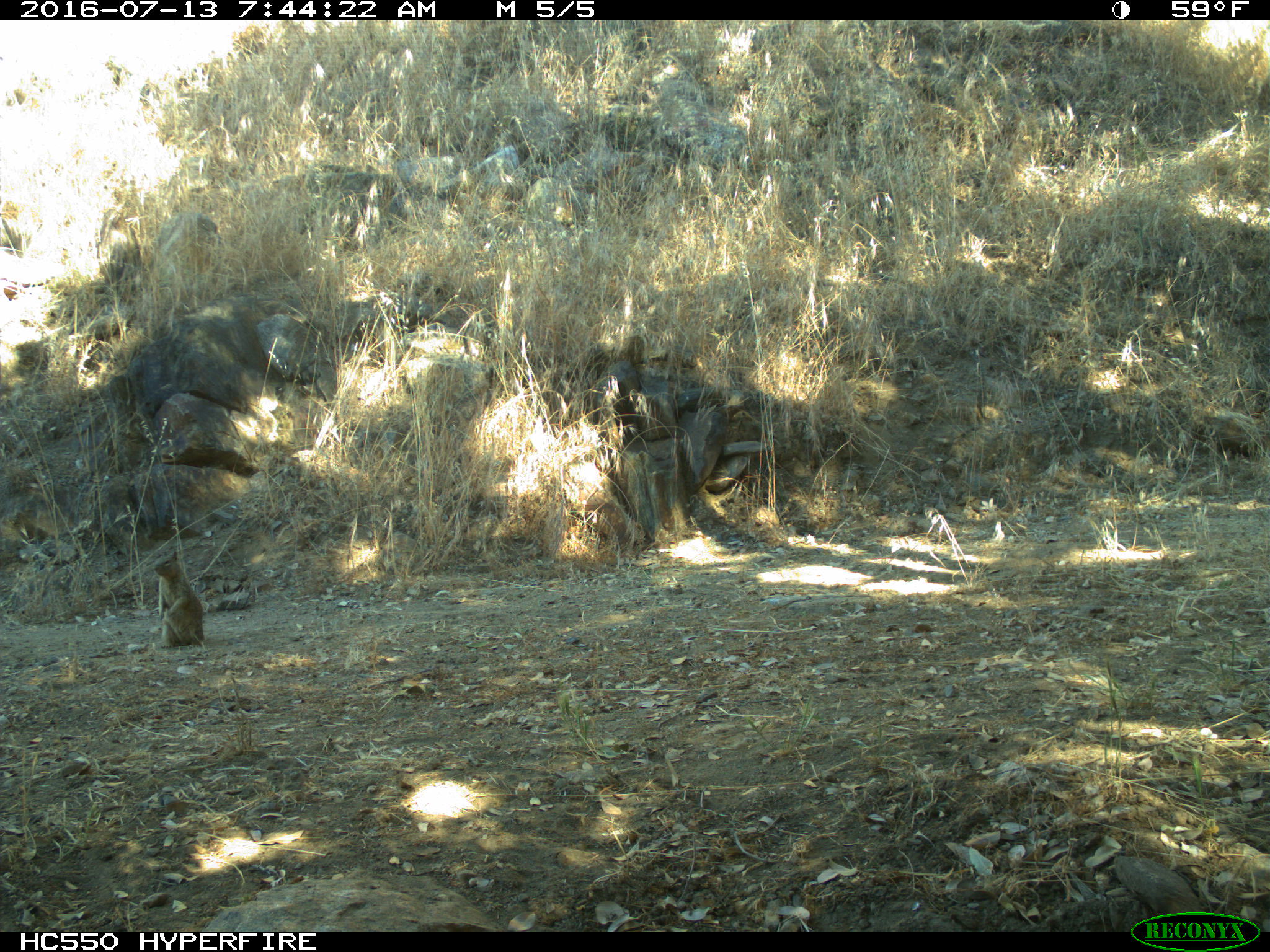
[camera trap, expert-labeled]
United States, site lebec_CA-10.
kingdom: Animalia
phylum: Chordata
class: Mammalia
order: Rodentia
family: Sciuridae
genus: Otospermophilus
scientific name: Otospermophilus beecheyi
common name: california ground squirrel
Otospermophilus beecheyi (california ground squirrel).